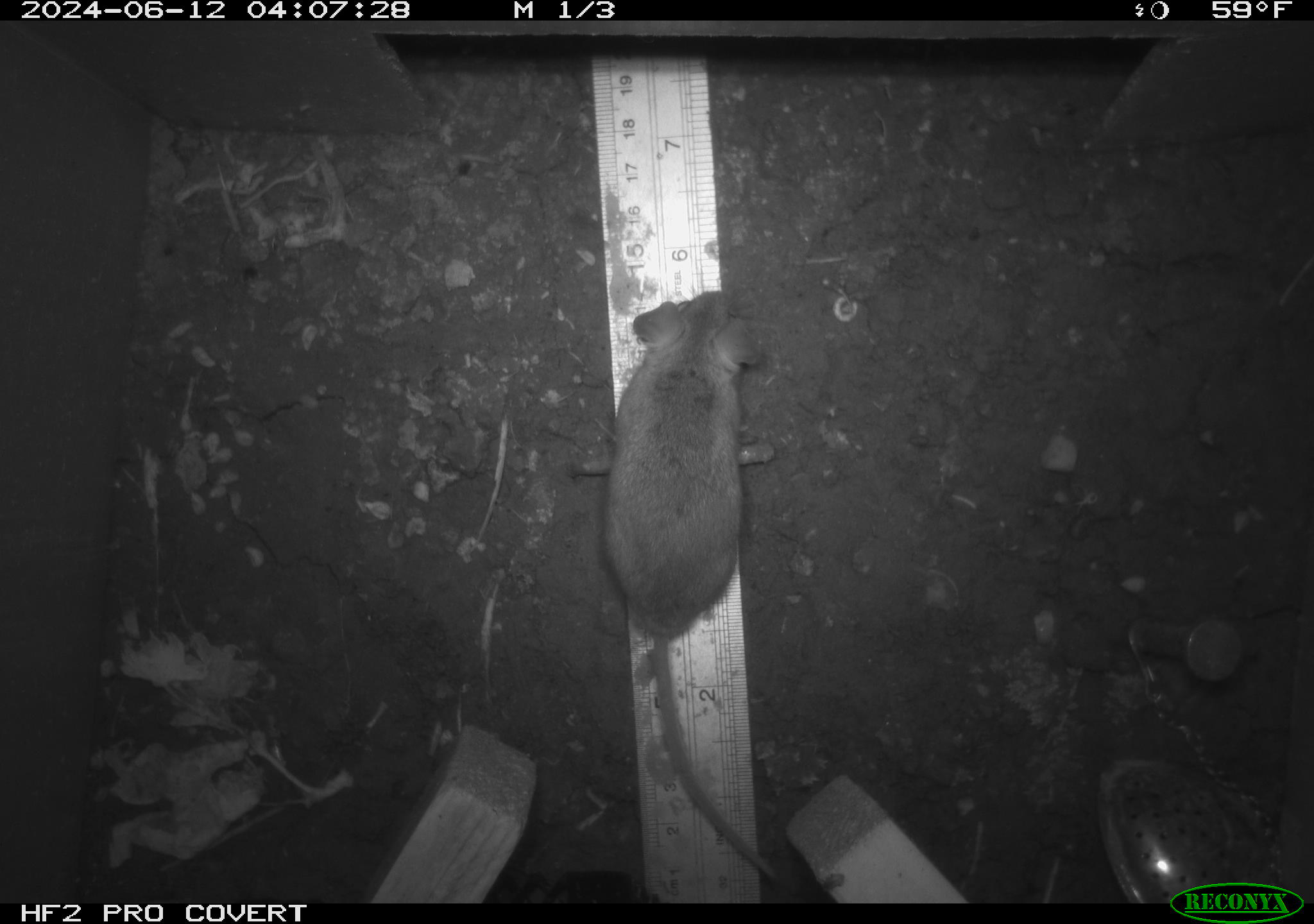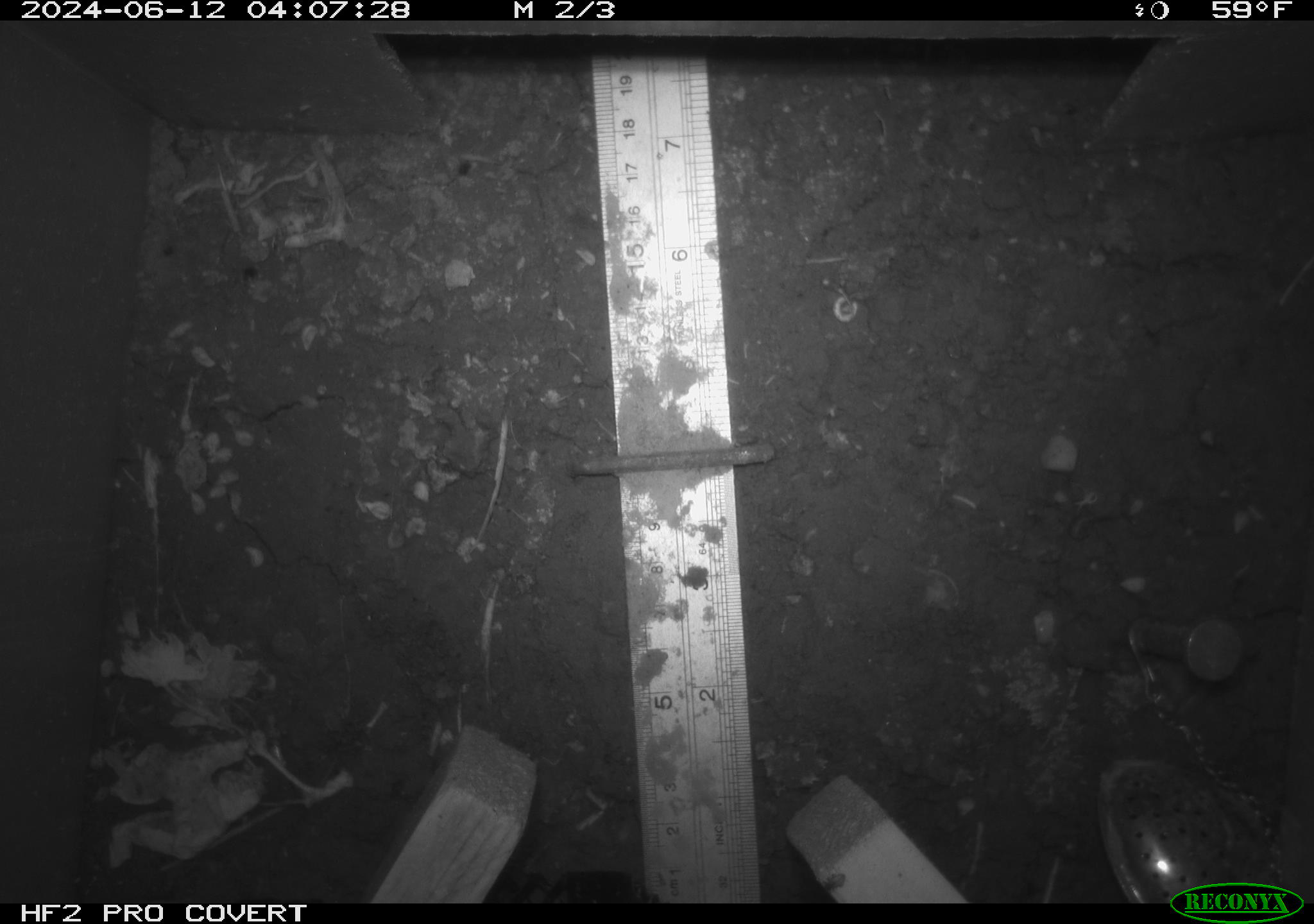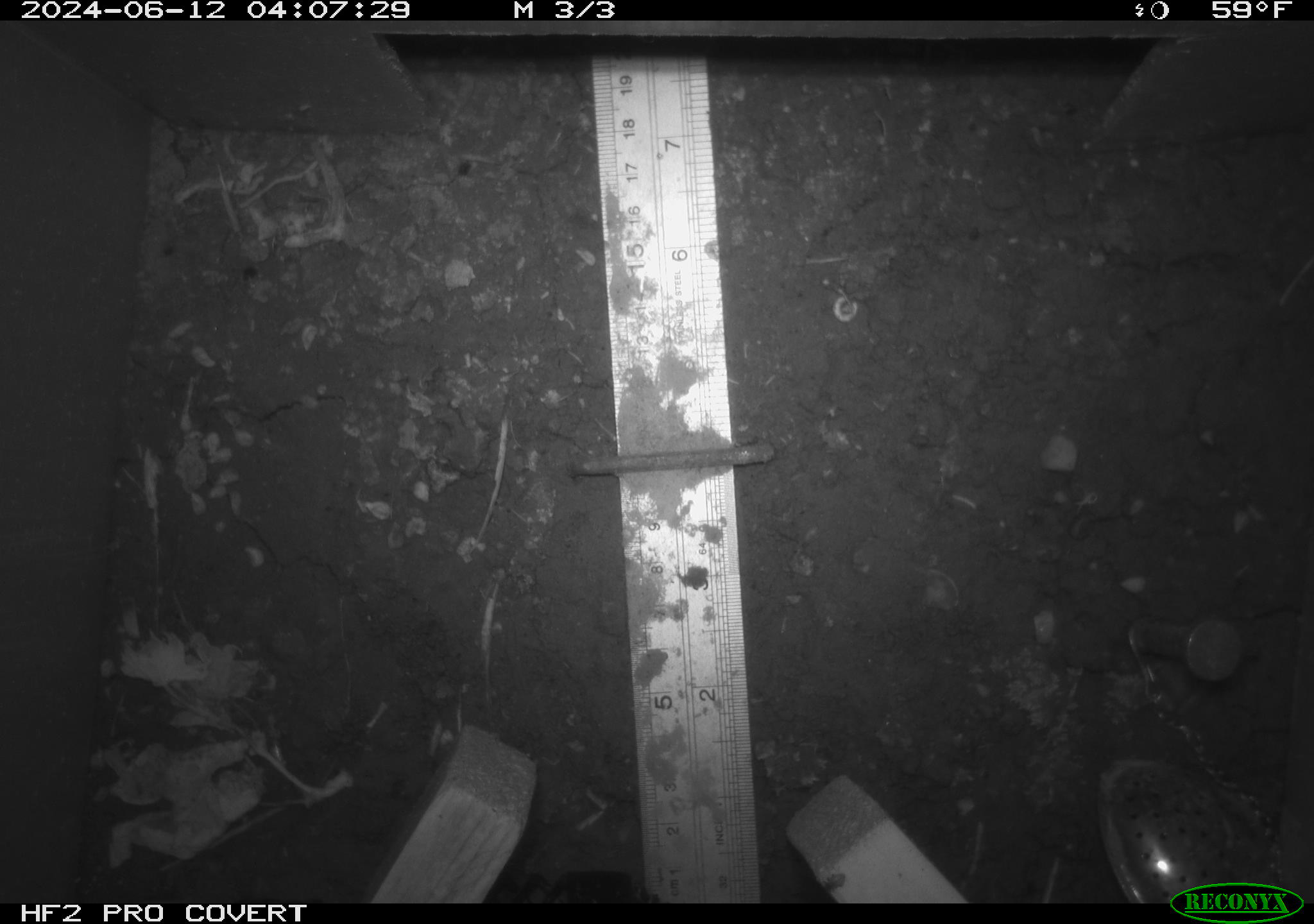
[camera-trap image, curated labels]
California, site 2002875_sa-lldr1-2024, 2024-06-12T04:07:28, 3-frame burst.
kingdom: Animalia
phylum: Chordata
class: Mammalia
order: Rodentia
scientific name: Rodentia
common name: mouse species